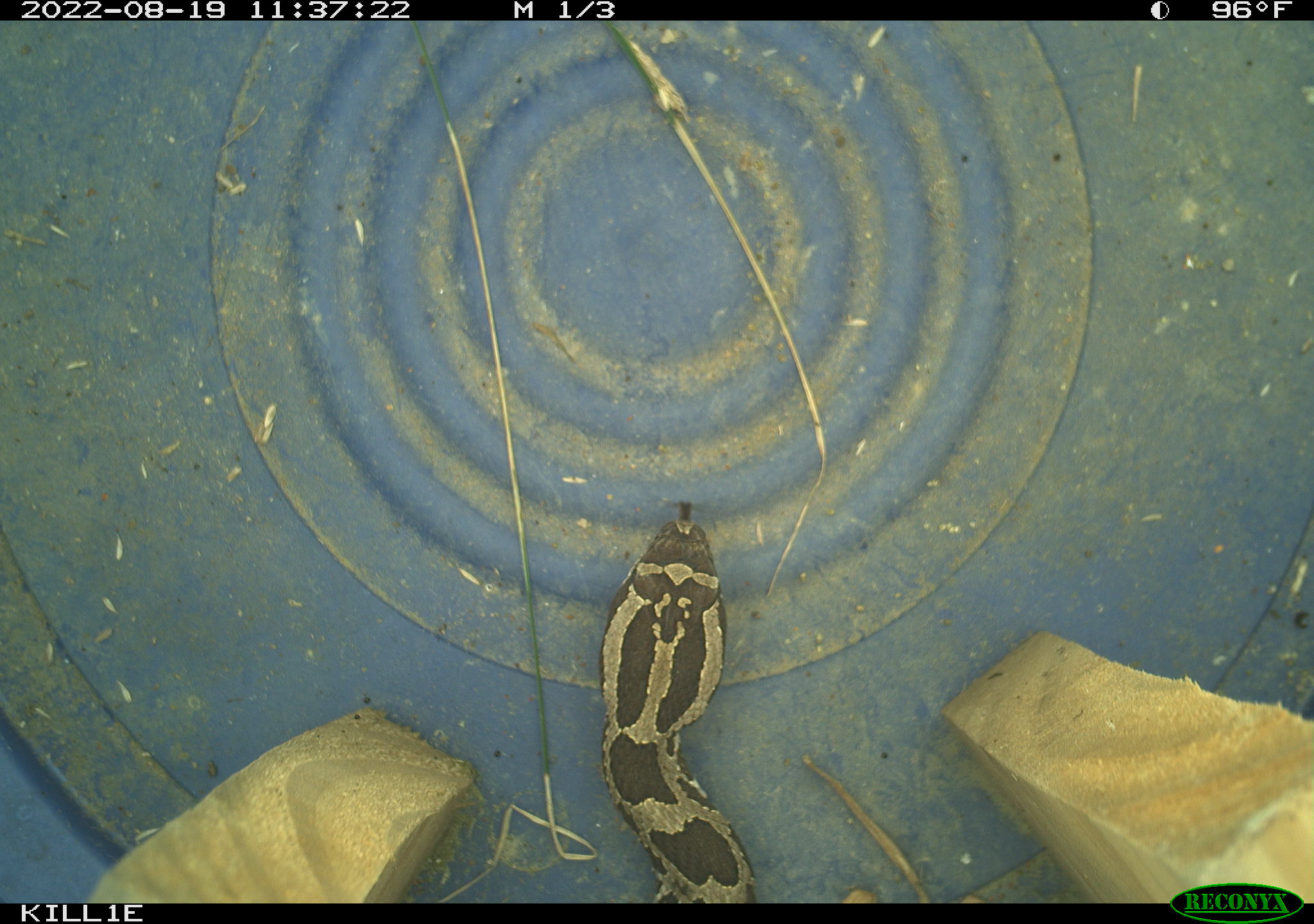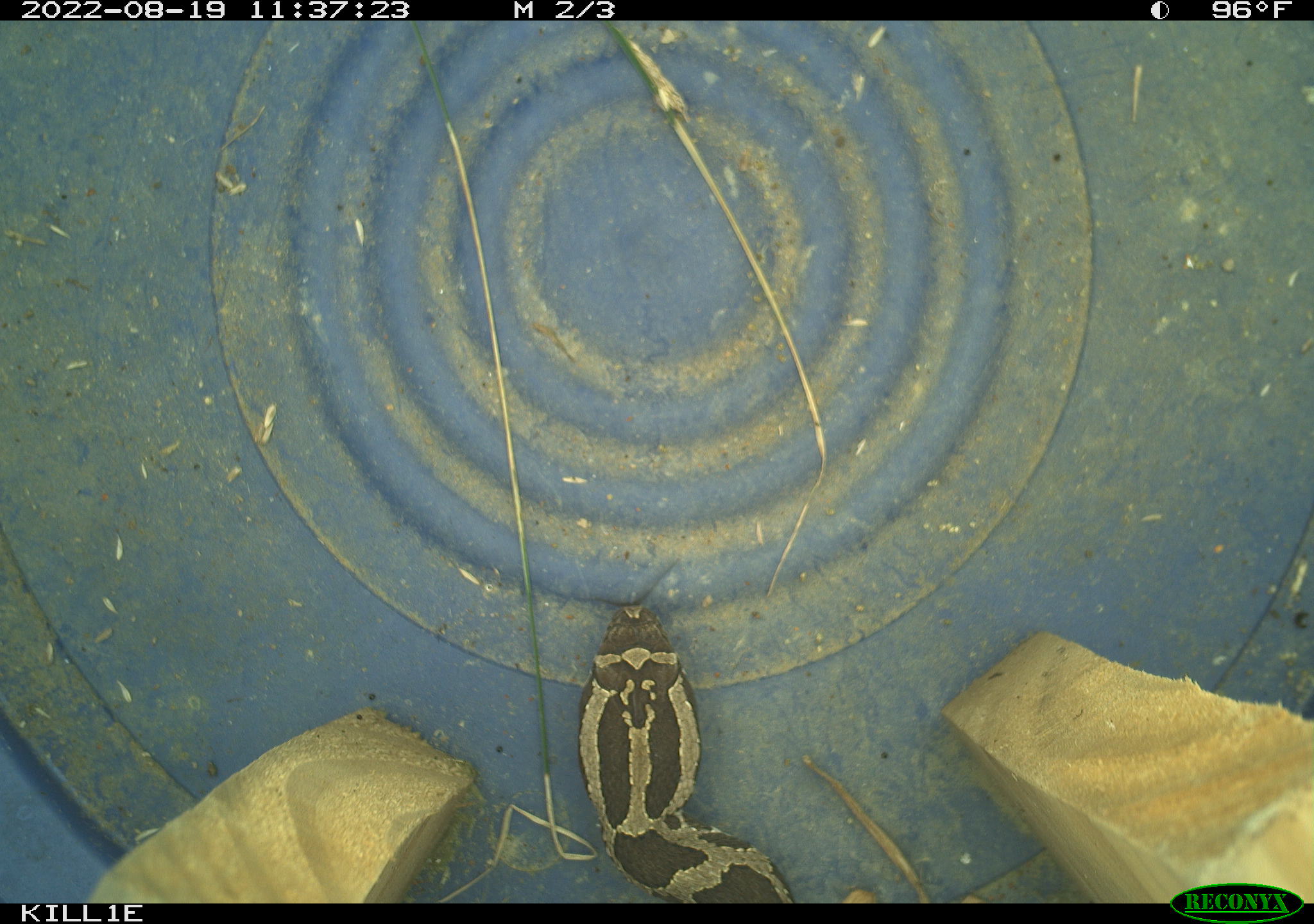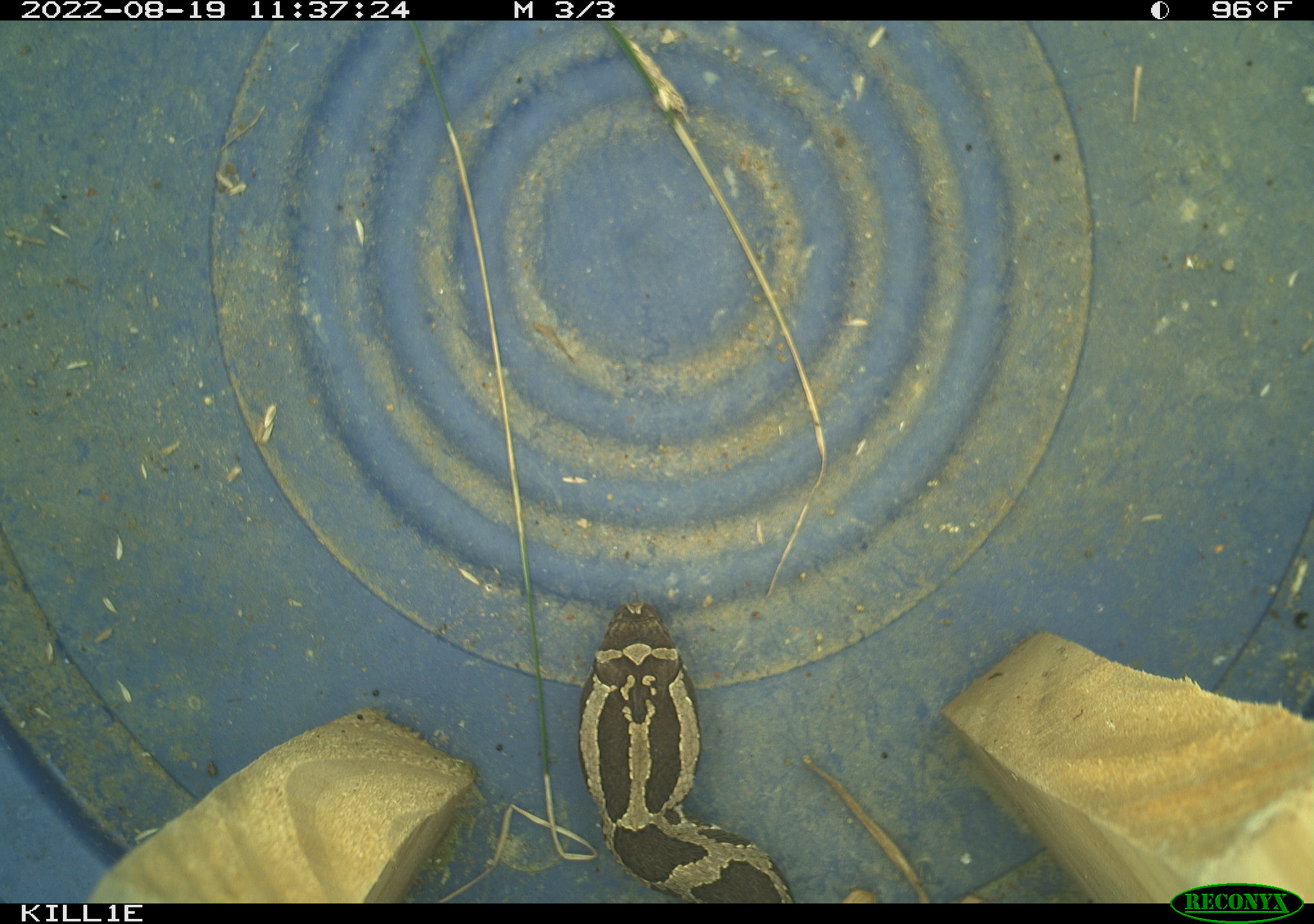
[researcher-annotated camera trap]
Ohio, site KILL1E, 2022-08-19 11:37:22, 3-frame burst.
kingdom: Animalia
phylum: Chordata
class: Reptilia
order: Squamata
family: Viperidae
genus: Sistrurus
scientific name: Sistrurus catenatus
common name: eastern massasauga